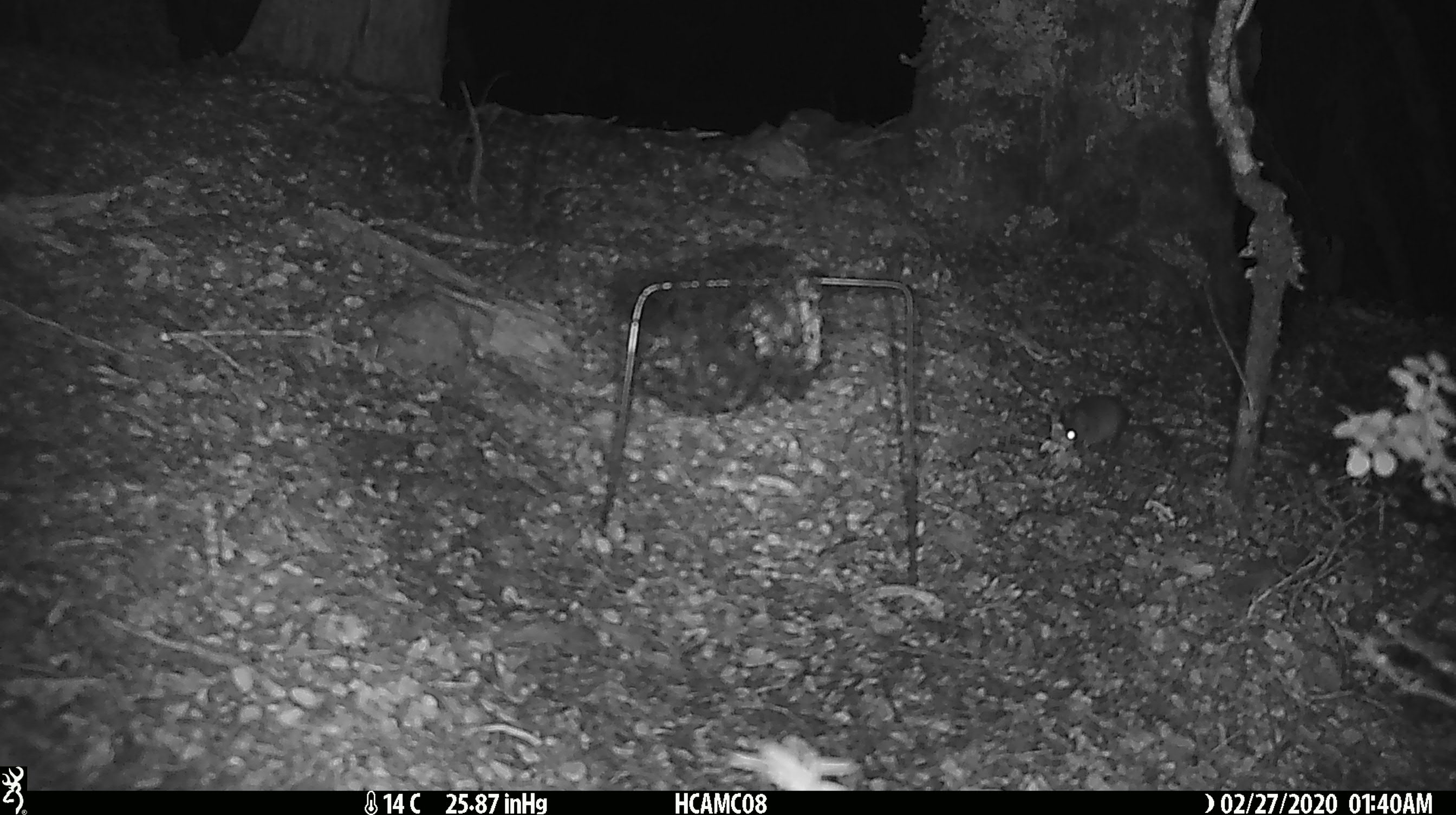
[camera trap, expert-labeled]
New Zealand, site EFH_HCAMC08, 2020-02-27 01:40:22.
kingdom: Animalia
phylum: Chordata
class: Mammalia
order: Rodentia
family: Muridae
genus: Mus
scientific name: Mus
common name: mouse